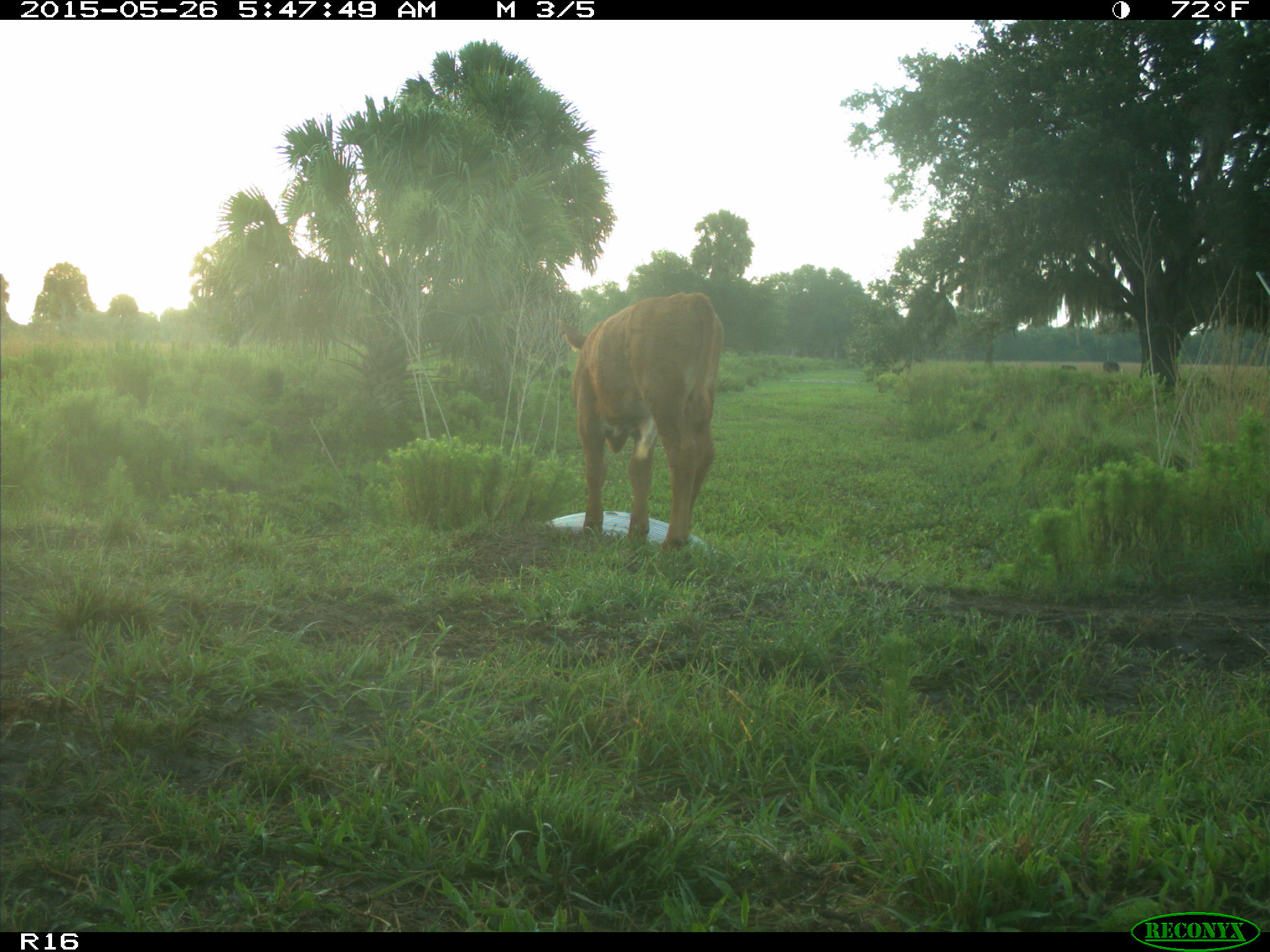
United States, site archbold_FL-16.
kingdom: Animalia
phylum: Chordata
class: Mammalia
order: Artiodactyla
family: Bovidae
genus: Bos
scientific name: Bos taurus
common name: domestic cow